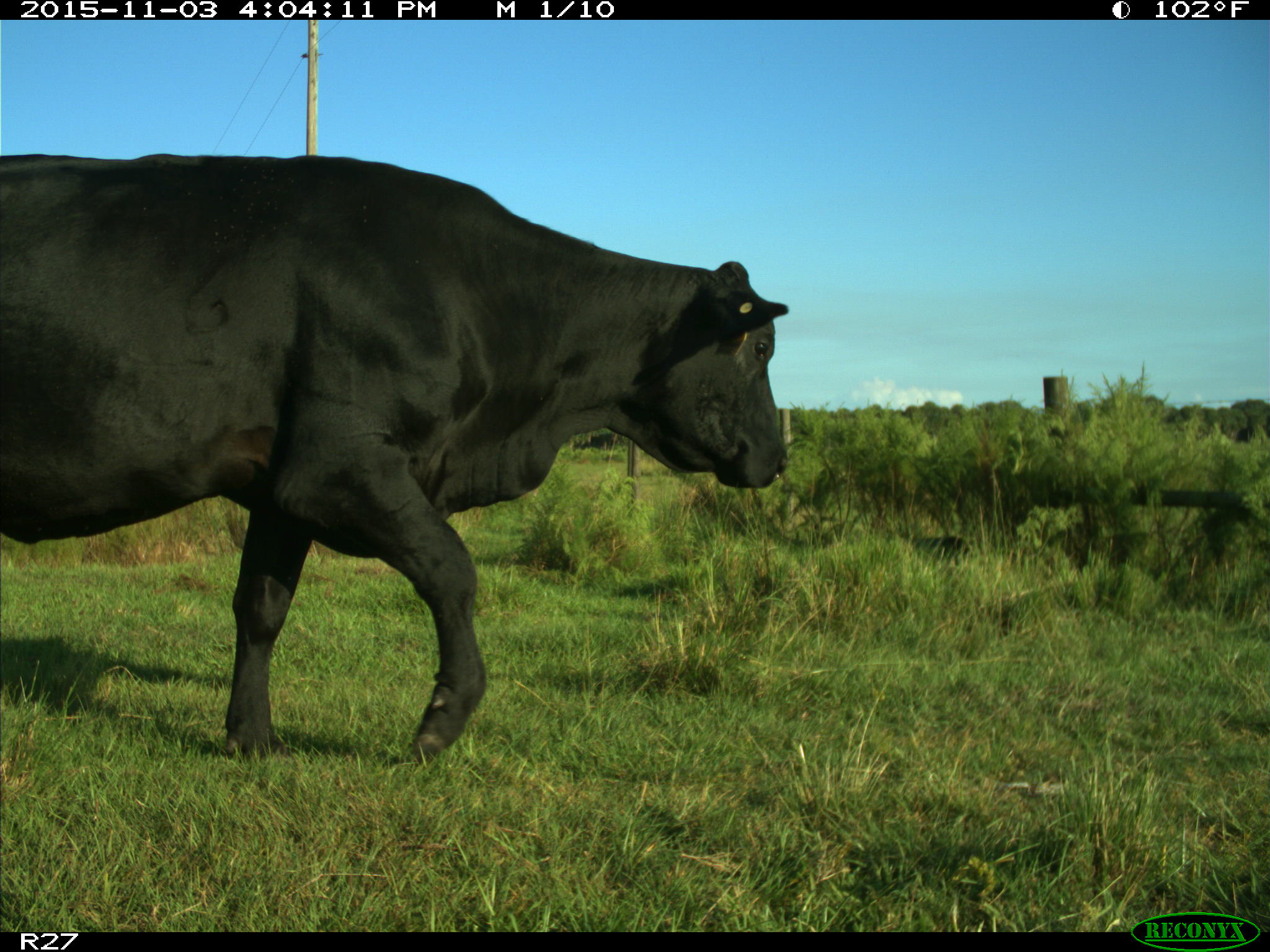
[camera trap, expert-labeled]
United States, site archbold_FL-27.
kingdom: Animalia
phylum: Chordata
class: Mammalia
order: Artiodactyla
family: Bovidae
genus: Bos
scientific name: Bos taurus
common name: domestic cow